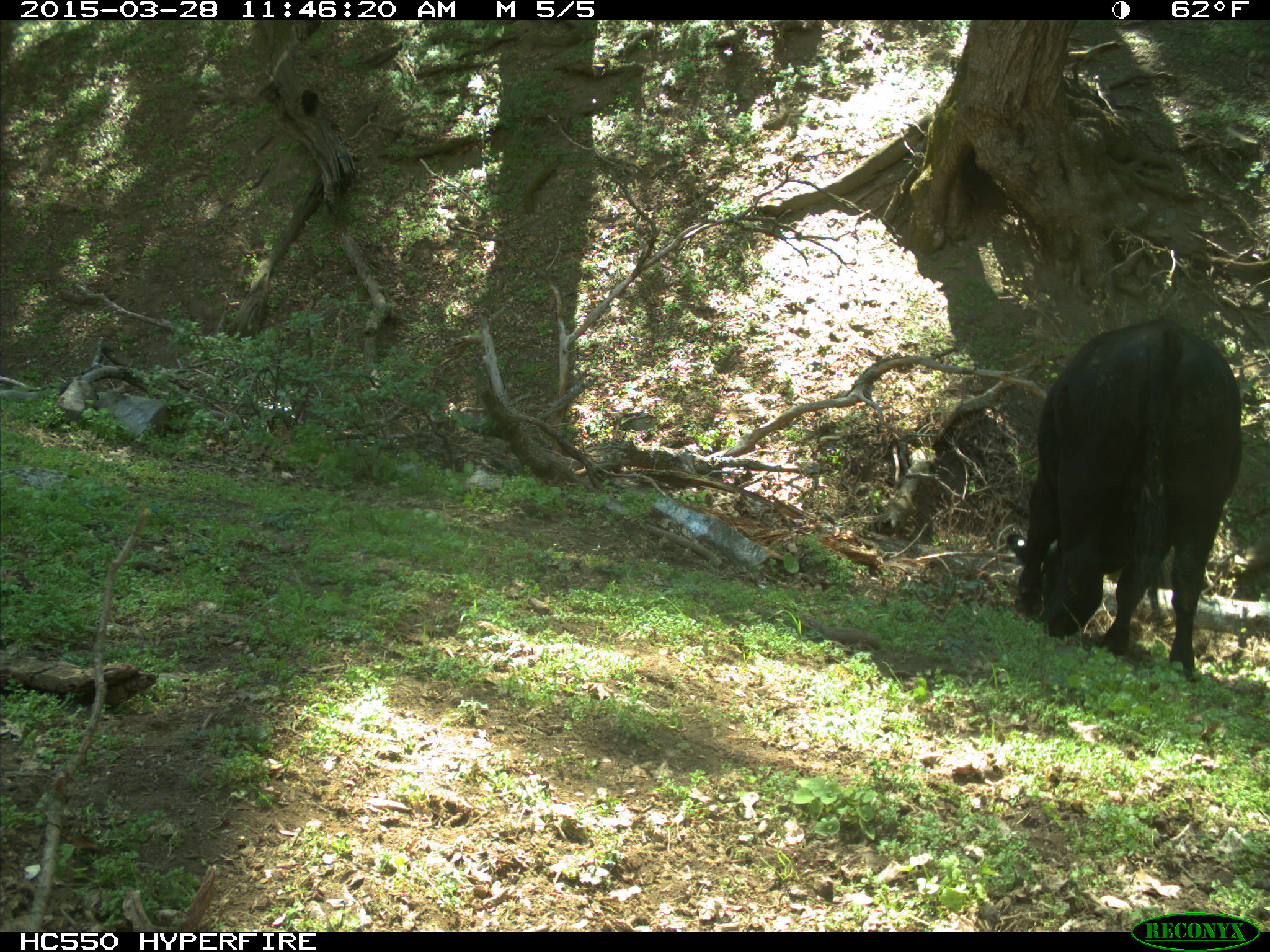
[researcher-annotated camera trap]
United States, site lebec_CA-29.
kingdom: Animalia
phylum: Chordata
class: Mammalia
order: Artiodactyla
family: Bovidae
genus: Bos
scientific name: Bos taurus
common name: domestic cow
Bos taurus (domestic cow).